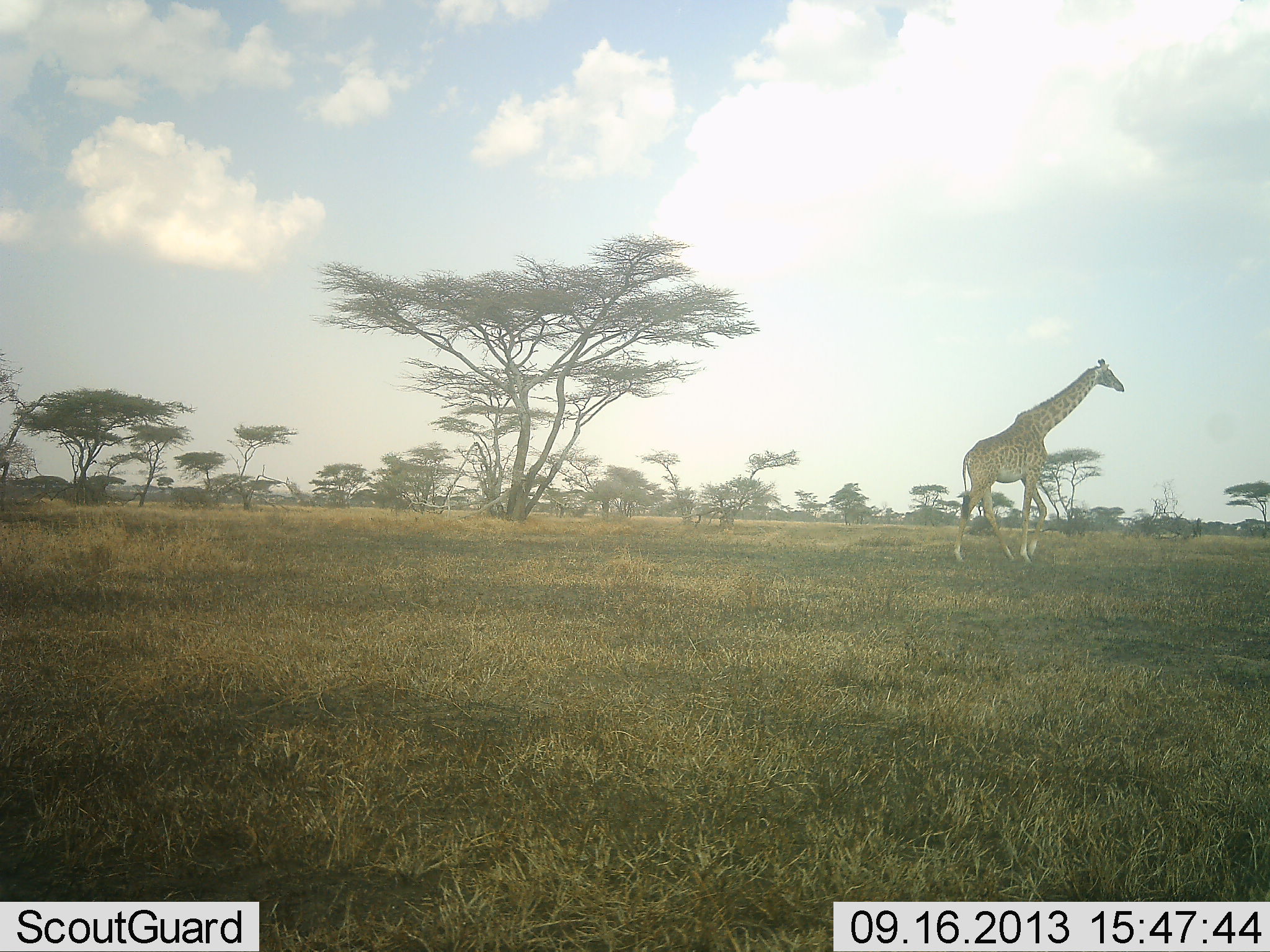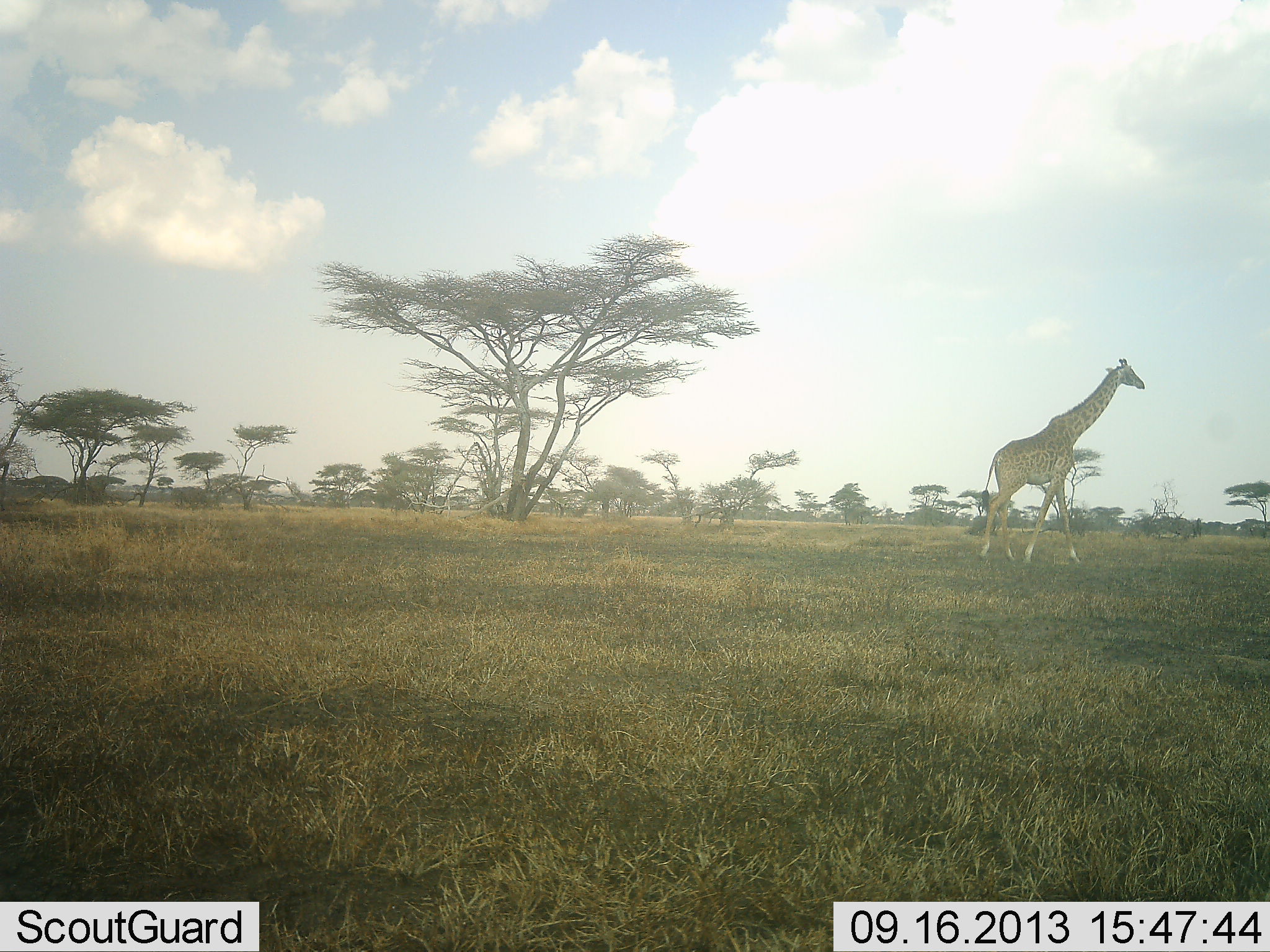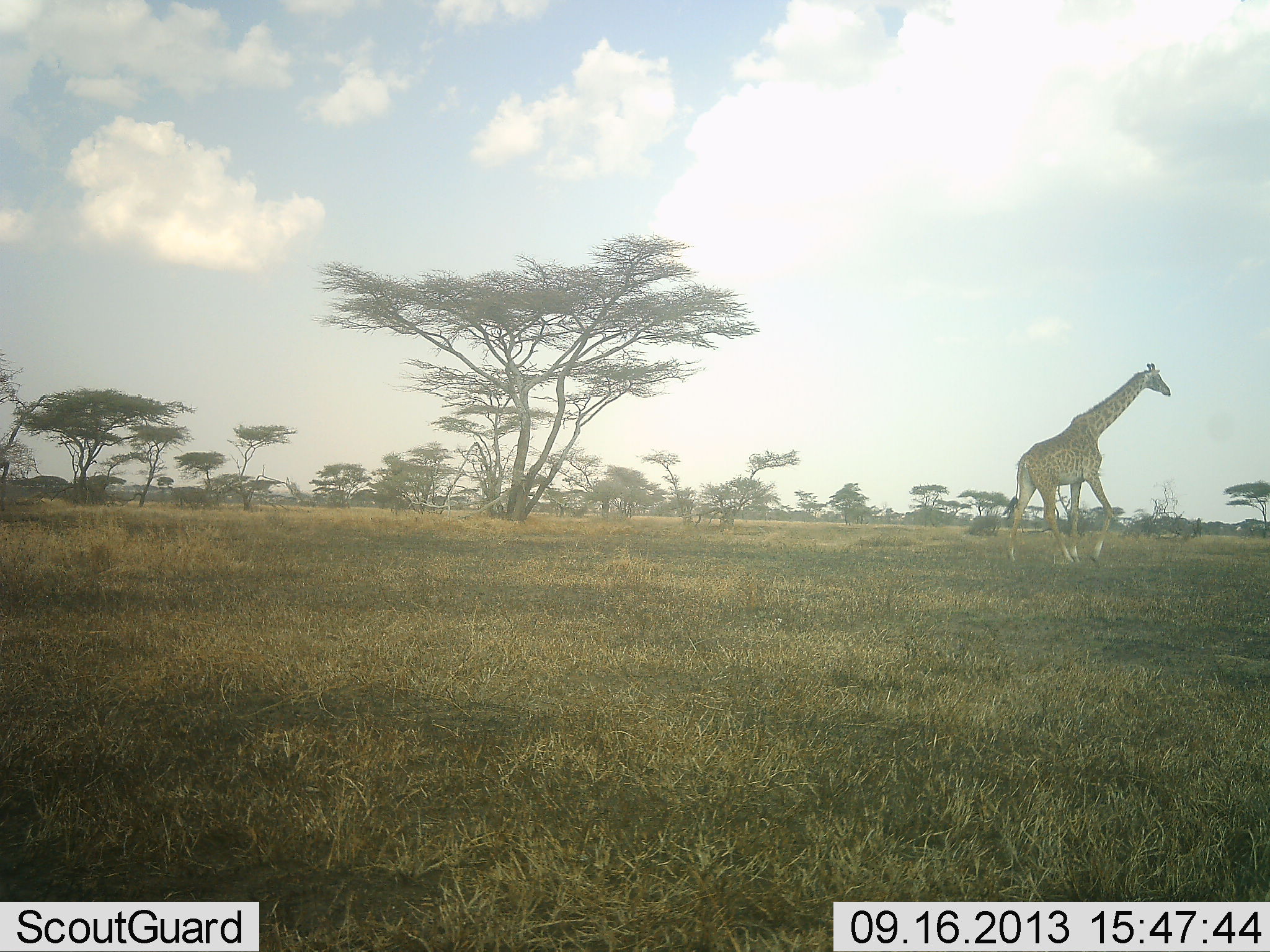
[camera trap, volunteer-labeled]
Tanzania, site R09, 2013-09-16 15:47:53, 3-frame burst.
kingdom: Animalia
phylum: Chordata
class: Mammalia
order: Artiodactyla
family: Giraffidae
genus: Giraffa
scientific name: Giraffa camelopardalis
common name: giraffe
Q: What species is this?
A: Giraffe (Giraffa camelopardalis).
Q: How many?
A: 1.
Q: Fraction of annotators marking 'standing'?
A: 4%.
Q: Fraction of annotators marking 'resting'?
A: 0%.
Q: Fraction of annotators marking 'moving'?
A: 96%.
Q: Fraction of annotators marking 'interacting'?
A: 0%.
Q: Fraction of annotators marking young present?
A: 0%.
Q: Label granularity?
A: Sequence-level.